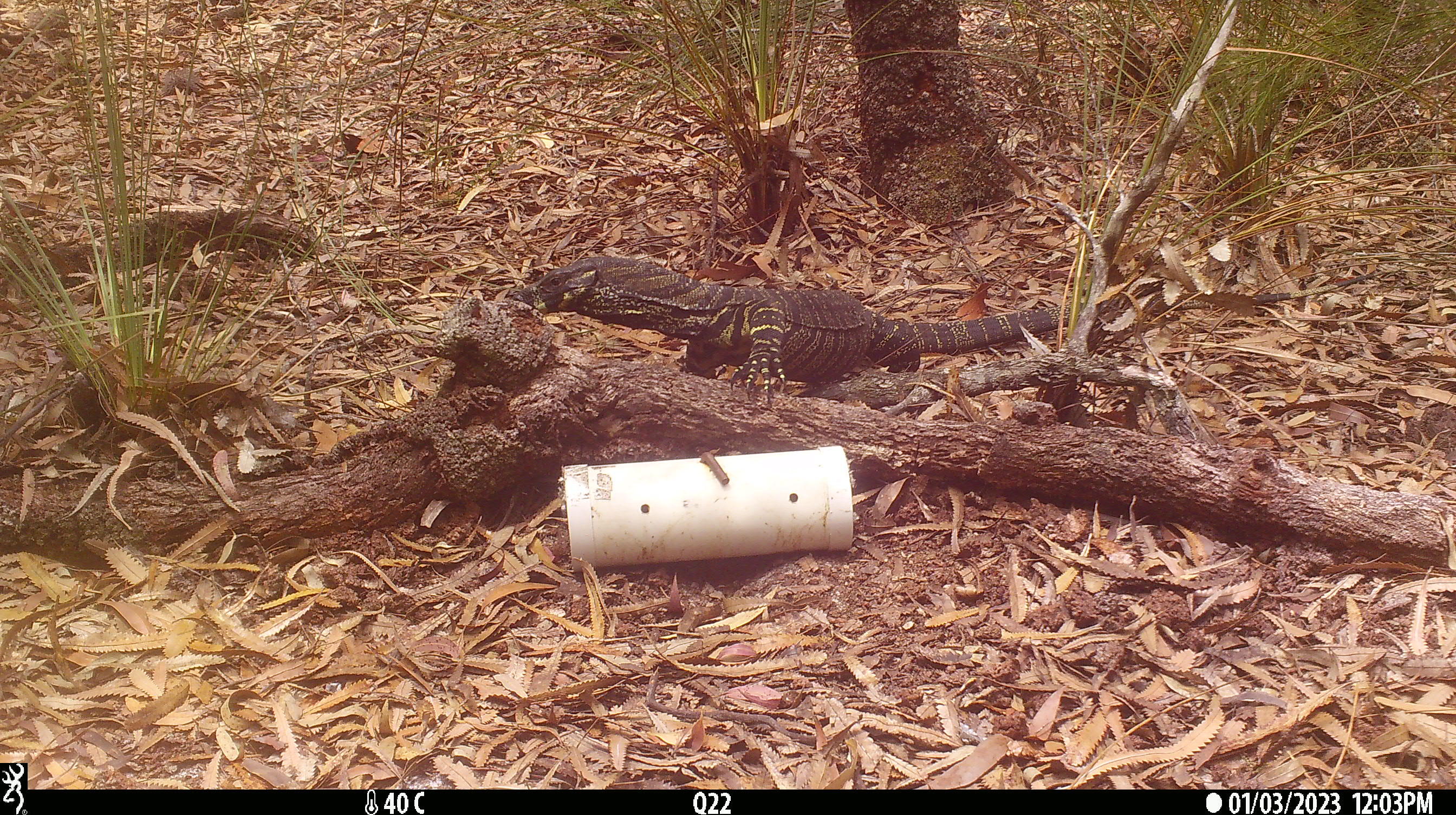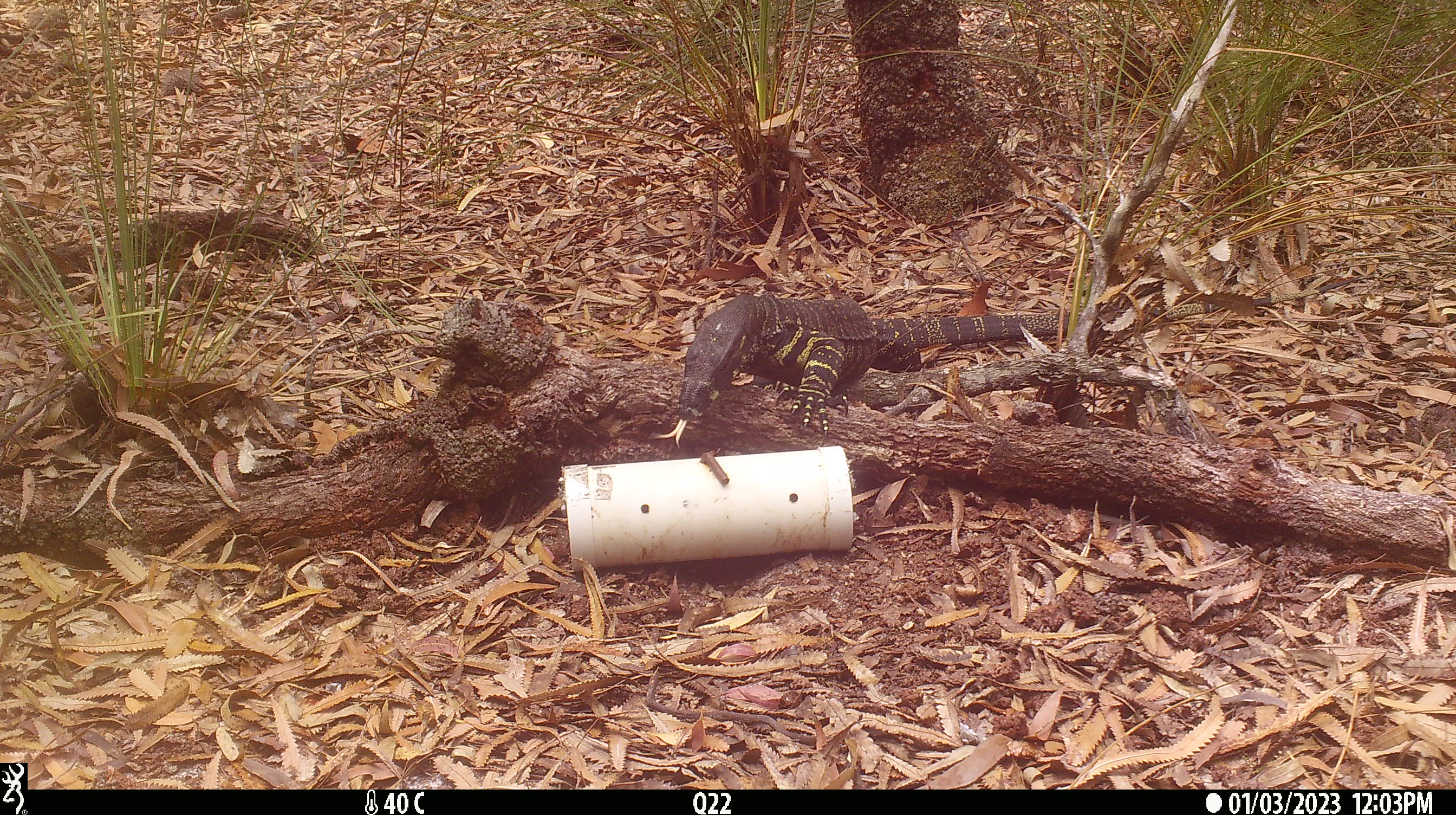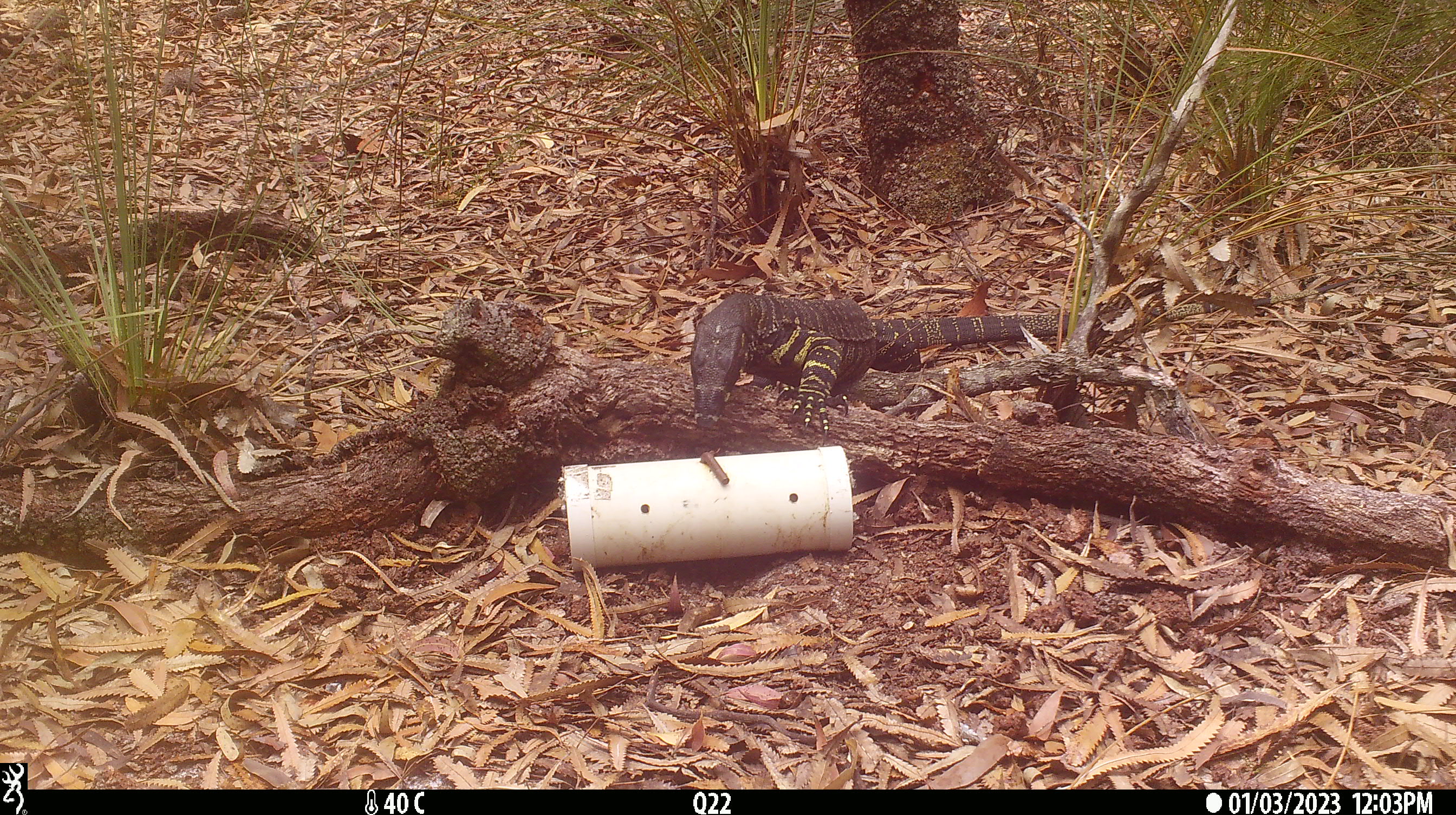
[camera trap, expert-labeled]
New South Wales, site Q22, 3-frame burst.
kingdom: Animalia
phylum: Chordata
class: Reptilia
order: Squamata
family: Varanidae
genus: Varanus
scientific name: Varanus varius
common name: lace monitor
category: goanna